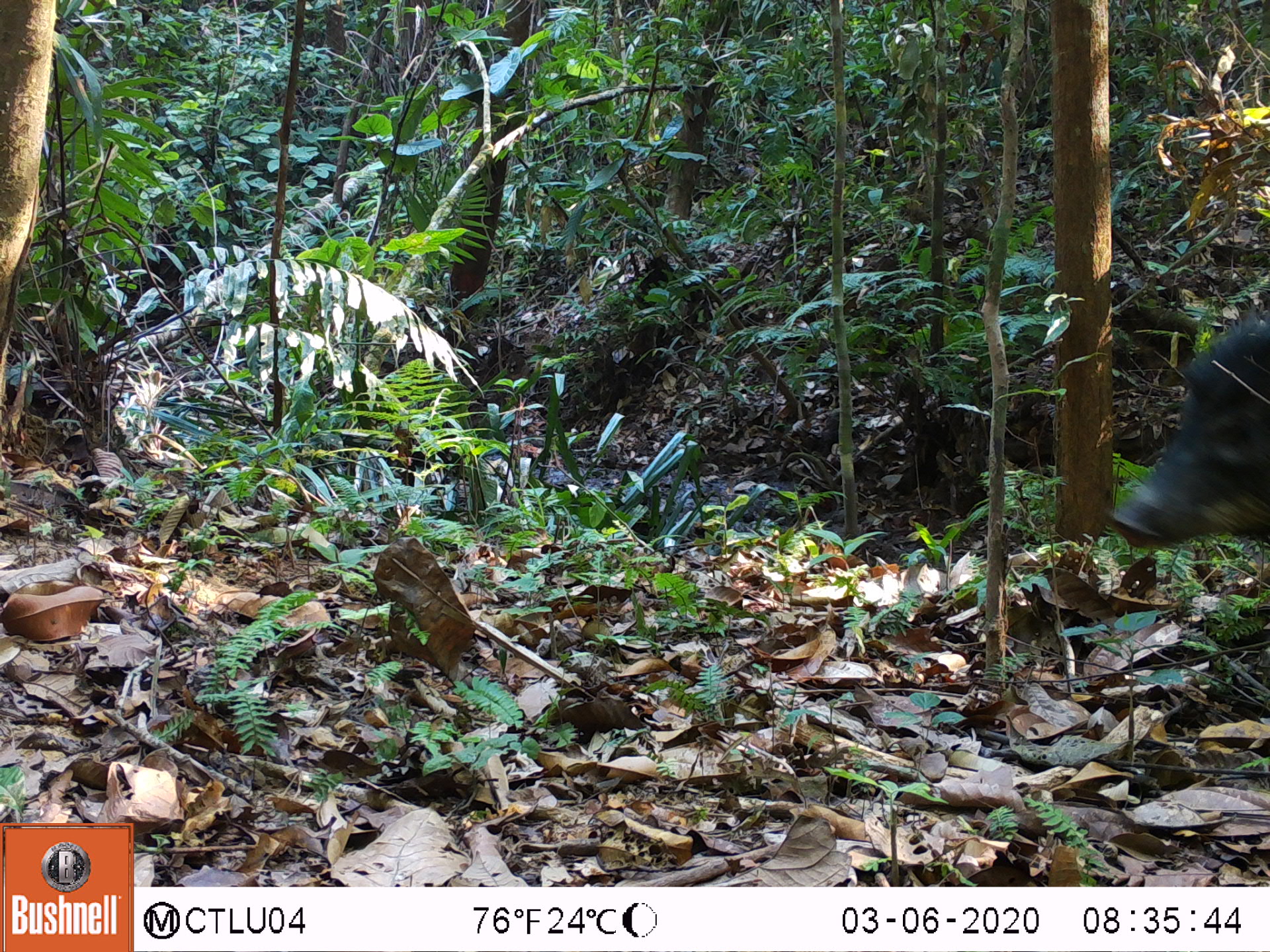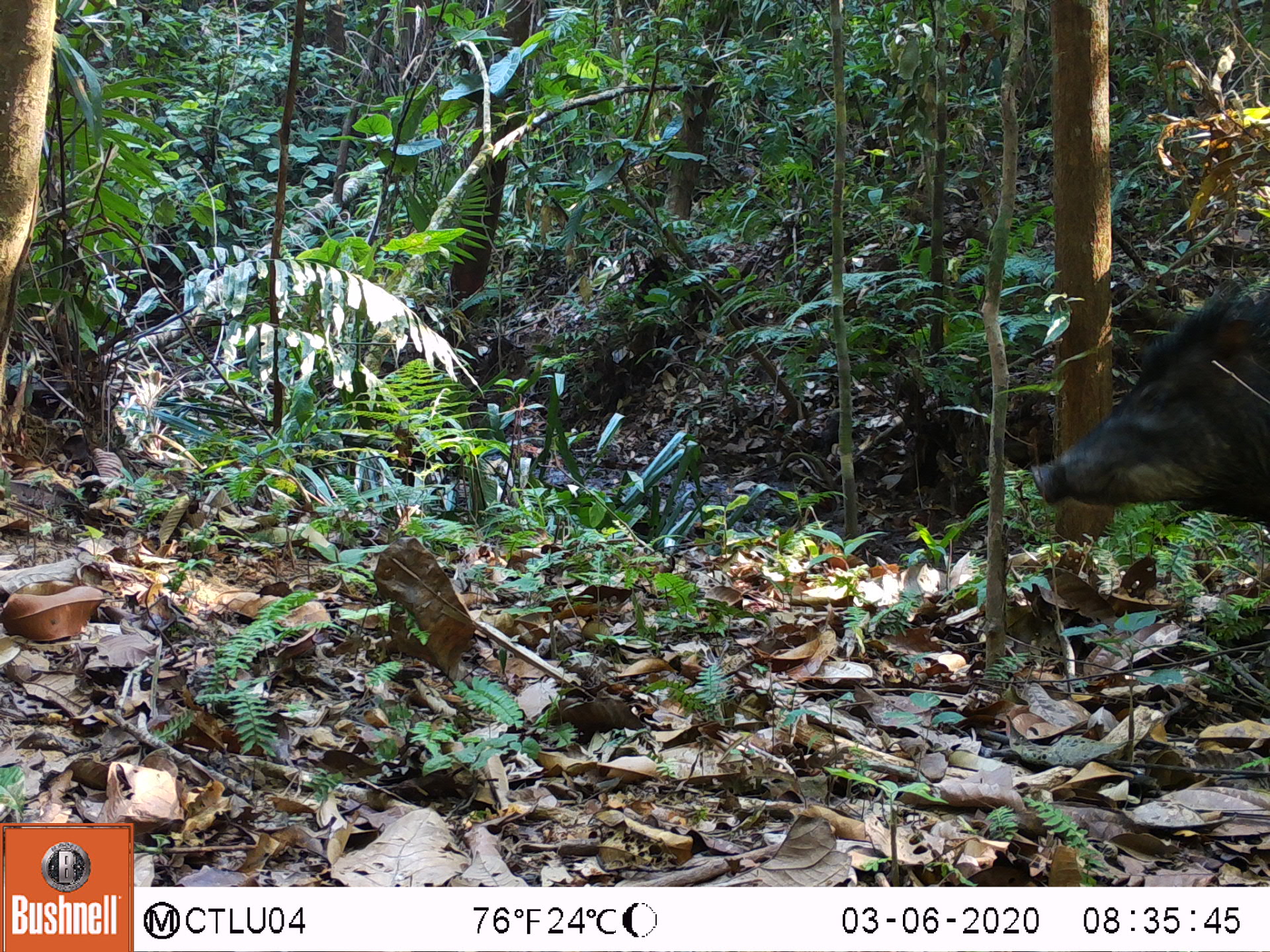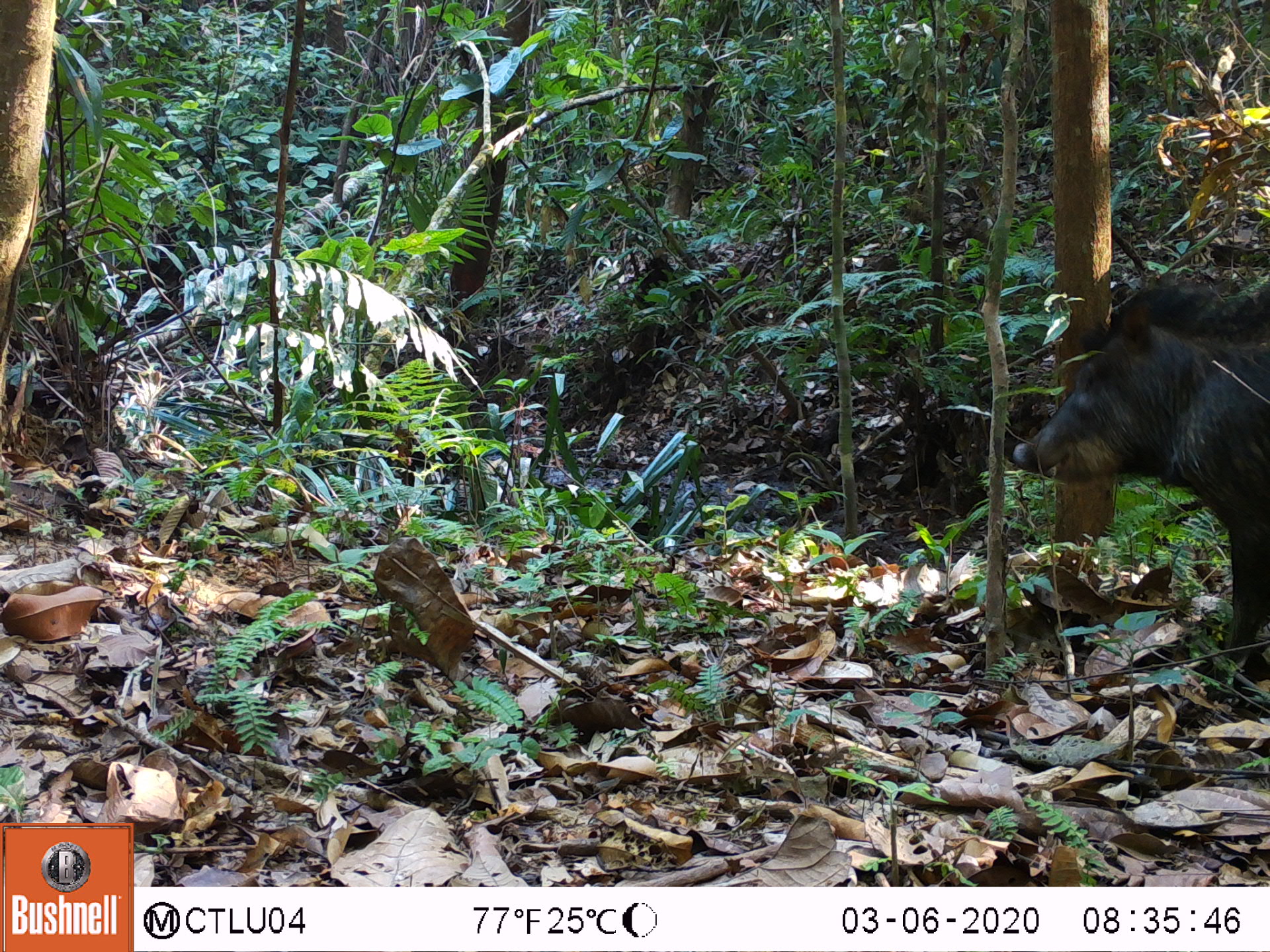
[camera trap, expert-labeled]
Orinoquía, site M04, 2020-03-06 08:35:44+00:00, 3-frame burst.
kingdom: Animalia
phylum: Chordata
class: Mammalia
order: Artiodactyla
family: Tayassuidae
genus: Tayassu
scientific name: Tayassu pecari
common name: white-lipped peccary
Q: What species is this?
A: White-lipped peccary (Tayassu pecari).